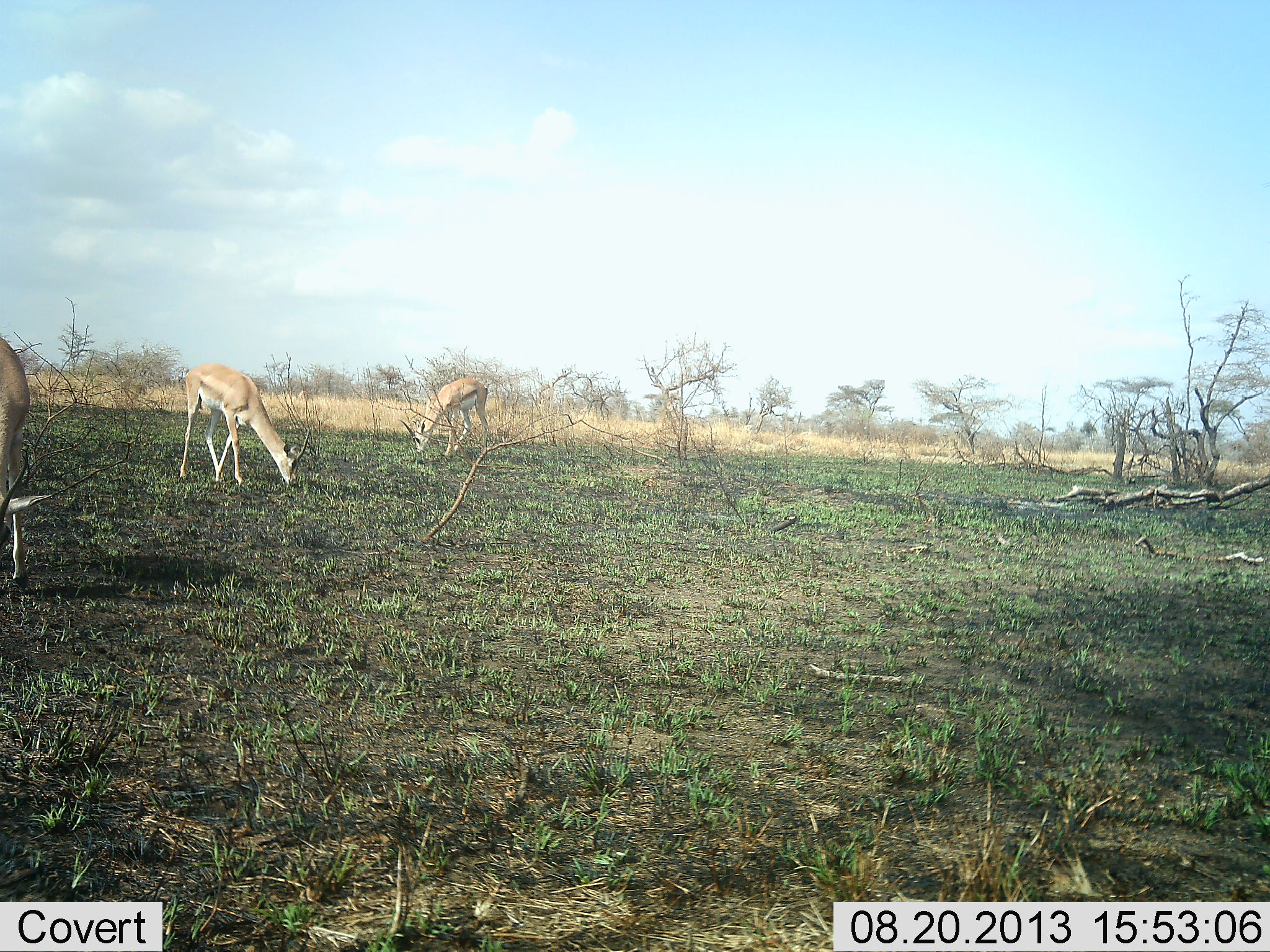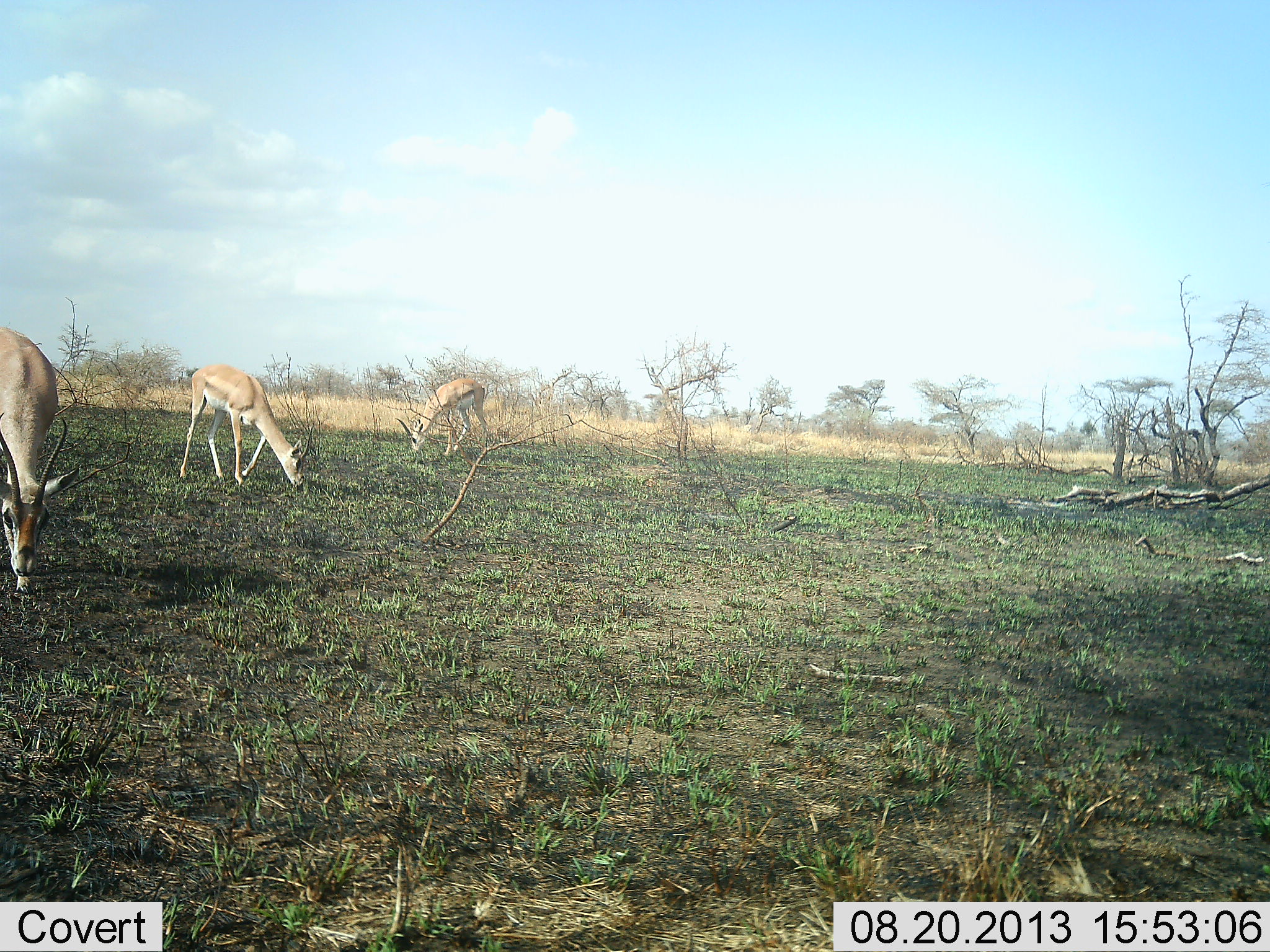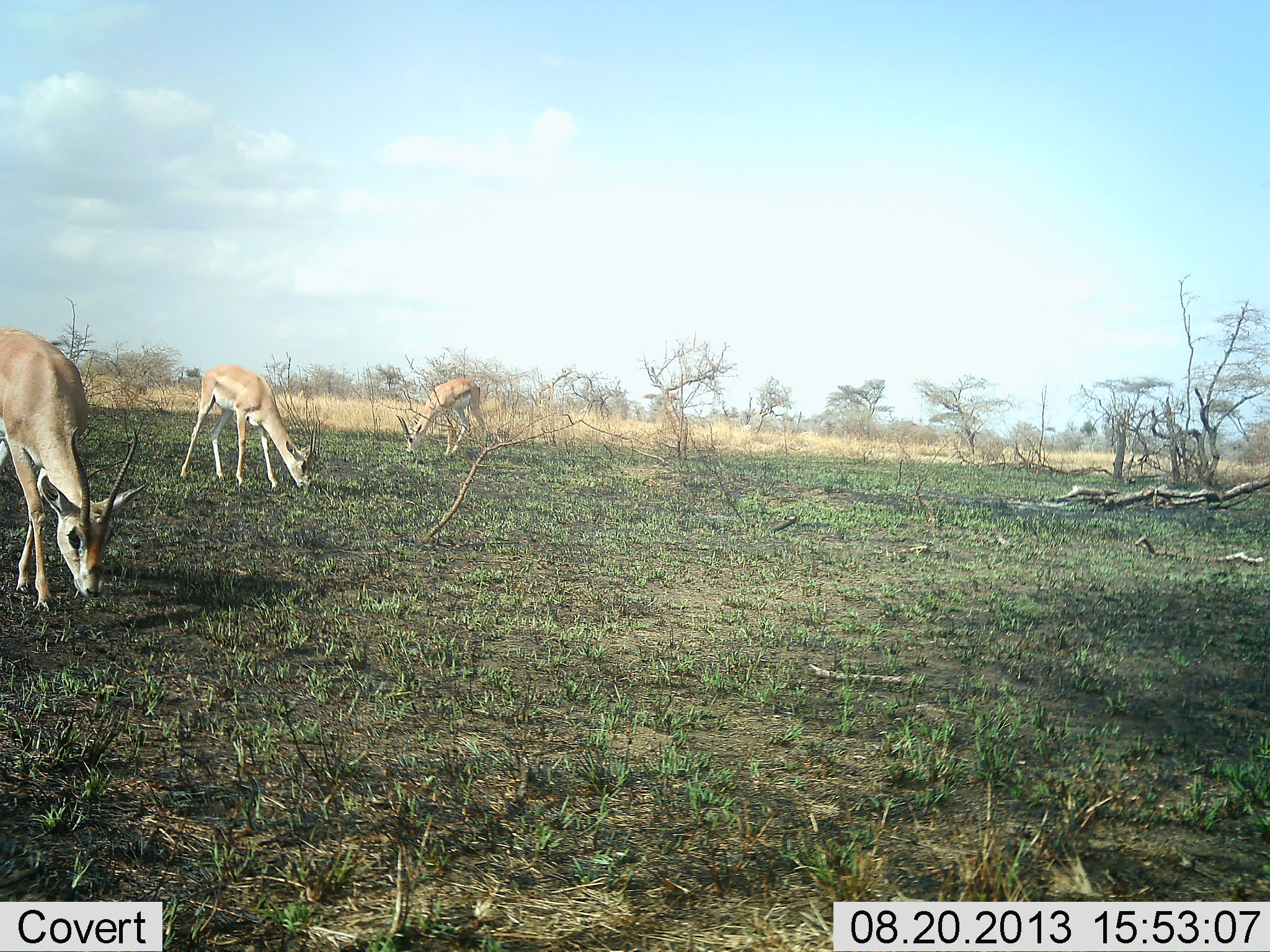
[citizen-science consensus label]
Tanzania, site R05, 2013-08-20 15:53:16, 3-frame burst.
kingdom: Animalia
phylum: Chordata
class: Mammalia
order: Artiodactyla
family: Bovidae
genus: Nanger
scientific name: Nanger granti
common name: grant's gazelle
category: gazellegrants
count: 3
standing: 17%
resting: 0%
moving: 9%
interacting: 0%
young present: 0%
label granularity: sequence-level